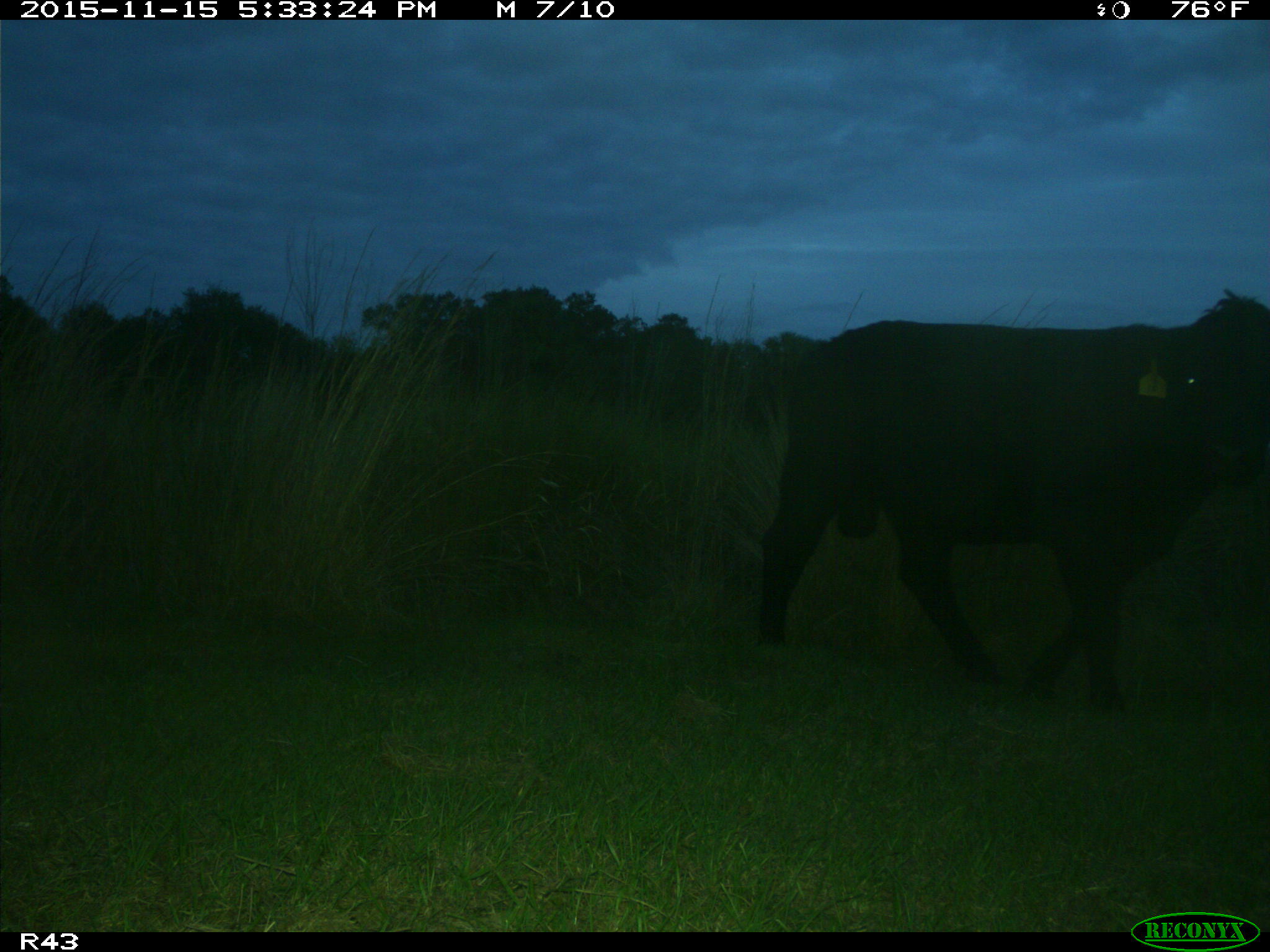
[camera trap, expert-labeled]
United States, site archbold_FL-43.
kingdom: Animalia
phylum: Chordata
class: Mammalia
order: Artiodactyla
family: Bovidae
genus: Bos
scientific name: Bos taurus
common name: domestic cow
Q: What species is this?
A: Bos taurus (domestic cow).